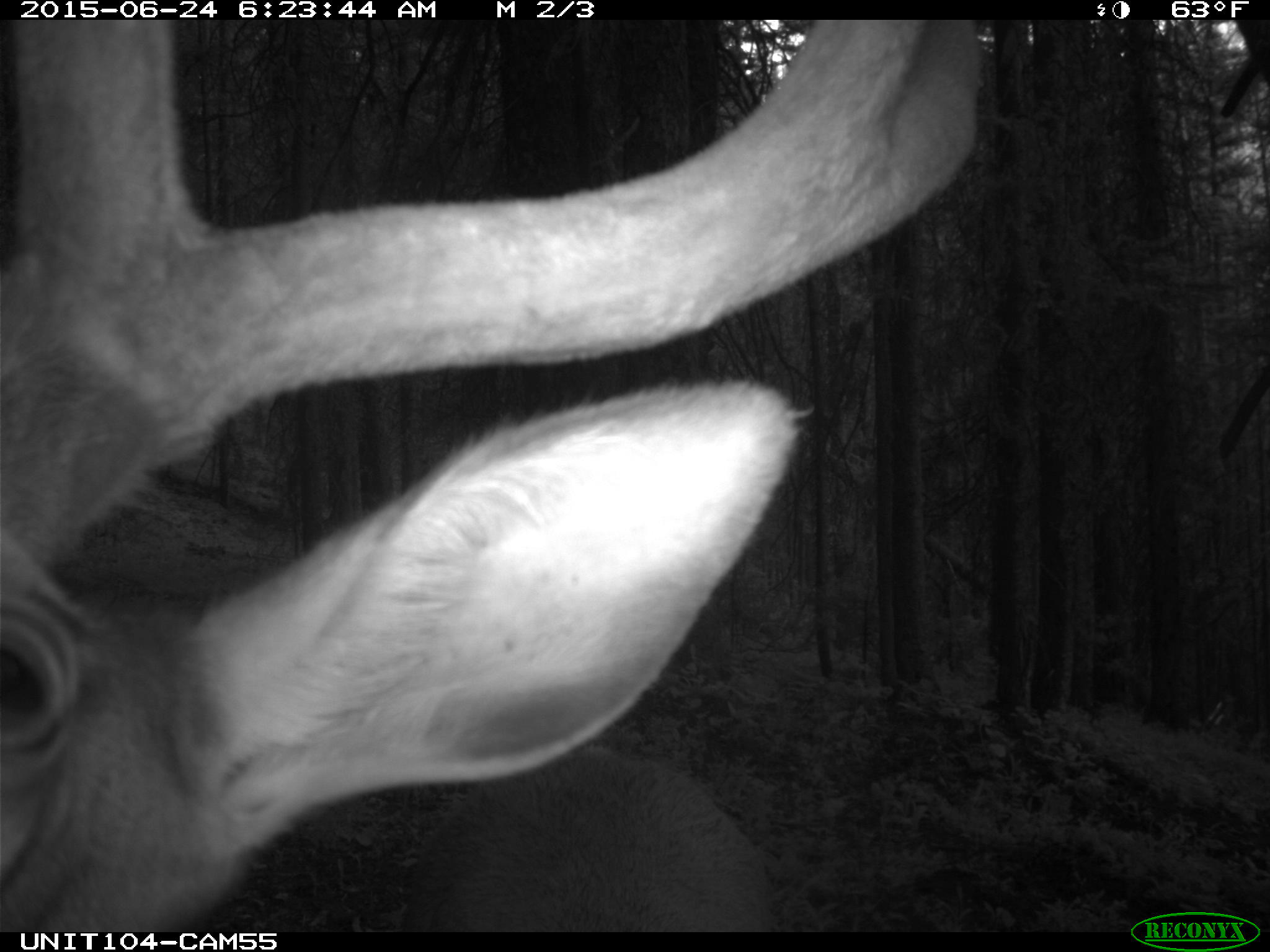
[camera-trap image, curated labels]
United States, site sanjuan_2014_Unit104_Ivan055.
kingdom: Animalia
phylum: Chordata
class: Mammalia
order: Artiodactyla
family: Cervidae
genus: Cervus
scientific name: Cervus elaphus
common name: red deer